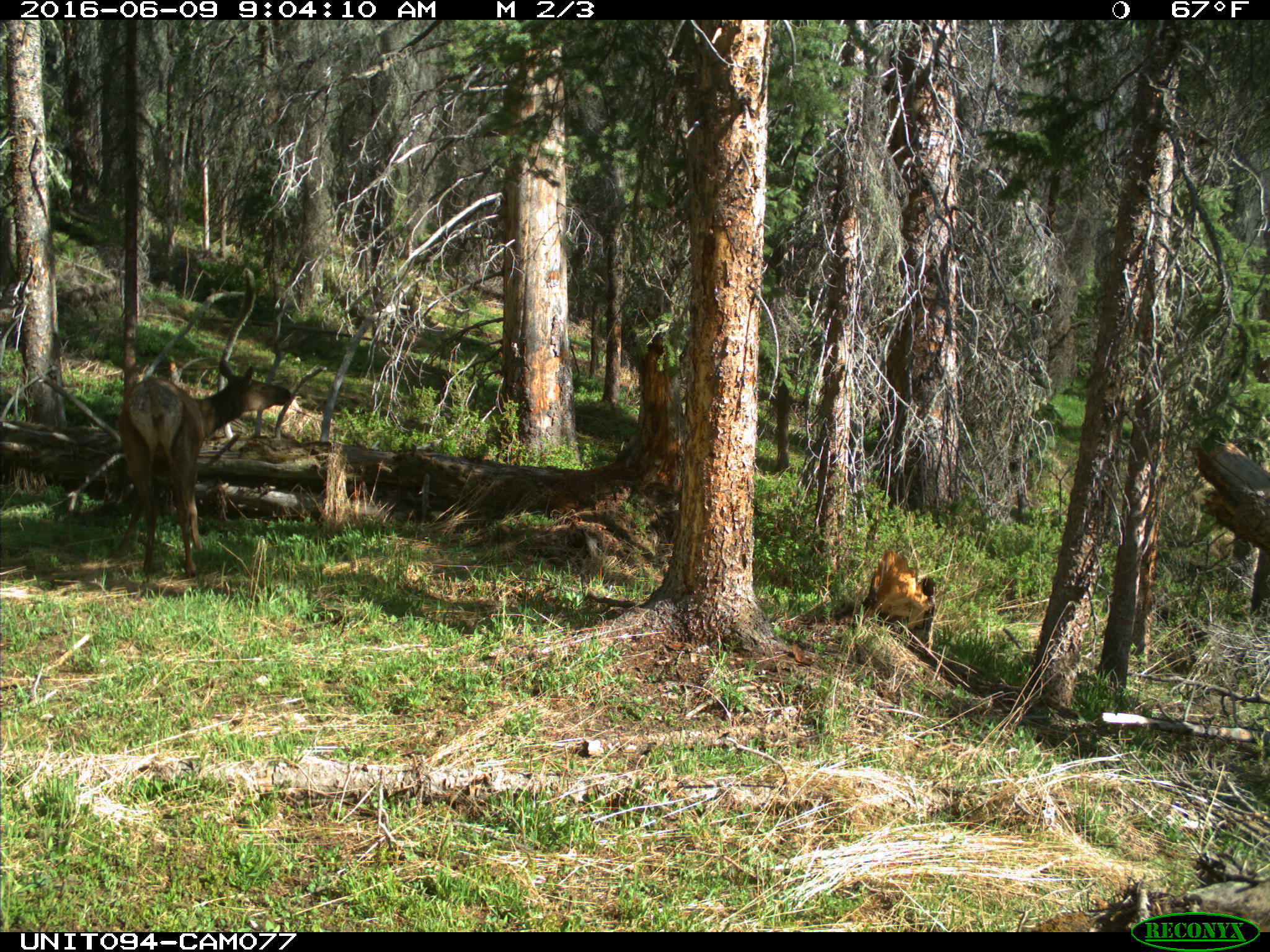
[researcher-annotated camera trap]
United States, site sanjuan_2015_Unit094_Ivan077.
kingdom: Animalia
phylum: Chordata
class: Mammalia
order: Artiodactyla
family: Cervidae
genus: Cervus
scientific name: Cervus elaphus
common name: red deer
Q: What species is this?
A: Cervus elaphus (red deer).